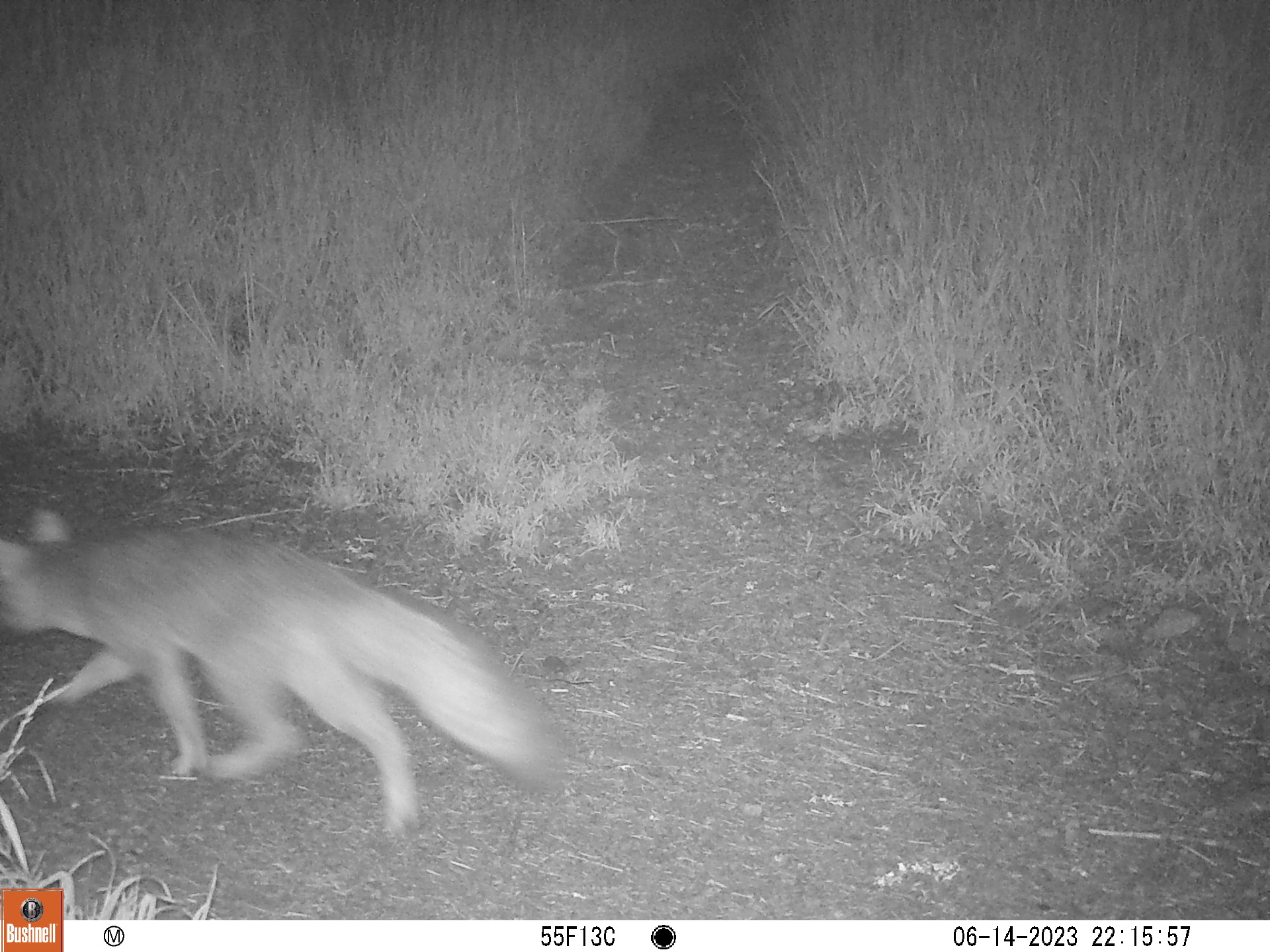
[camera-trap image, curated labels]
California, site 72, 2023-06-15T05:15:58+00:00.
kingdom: Animalia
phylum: Chordata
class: Mammalia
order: Carnivora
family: Canidae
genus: Urocyon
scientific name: Urocyon cinereoargenteus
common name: gray fox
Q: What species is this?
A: Gray fox (Urocyon cinereoargenteus).